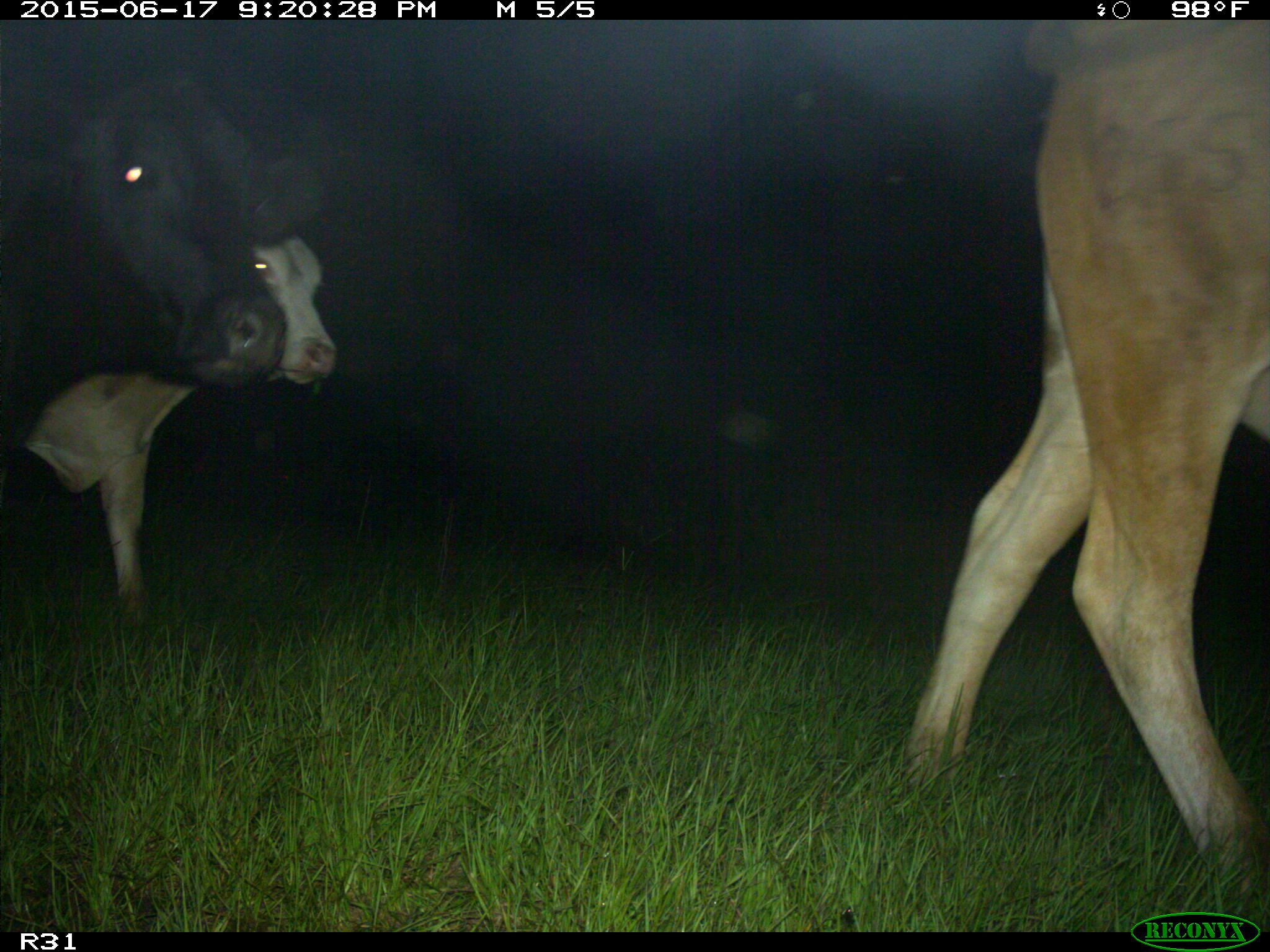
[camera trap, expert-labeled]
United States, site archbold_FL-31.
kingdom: Animalia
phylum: Chordata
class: Mammalia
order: Artiodactyla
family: Bovidae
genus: Bos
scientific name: Bos taurus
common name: domestic cow